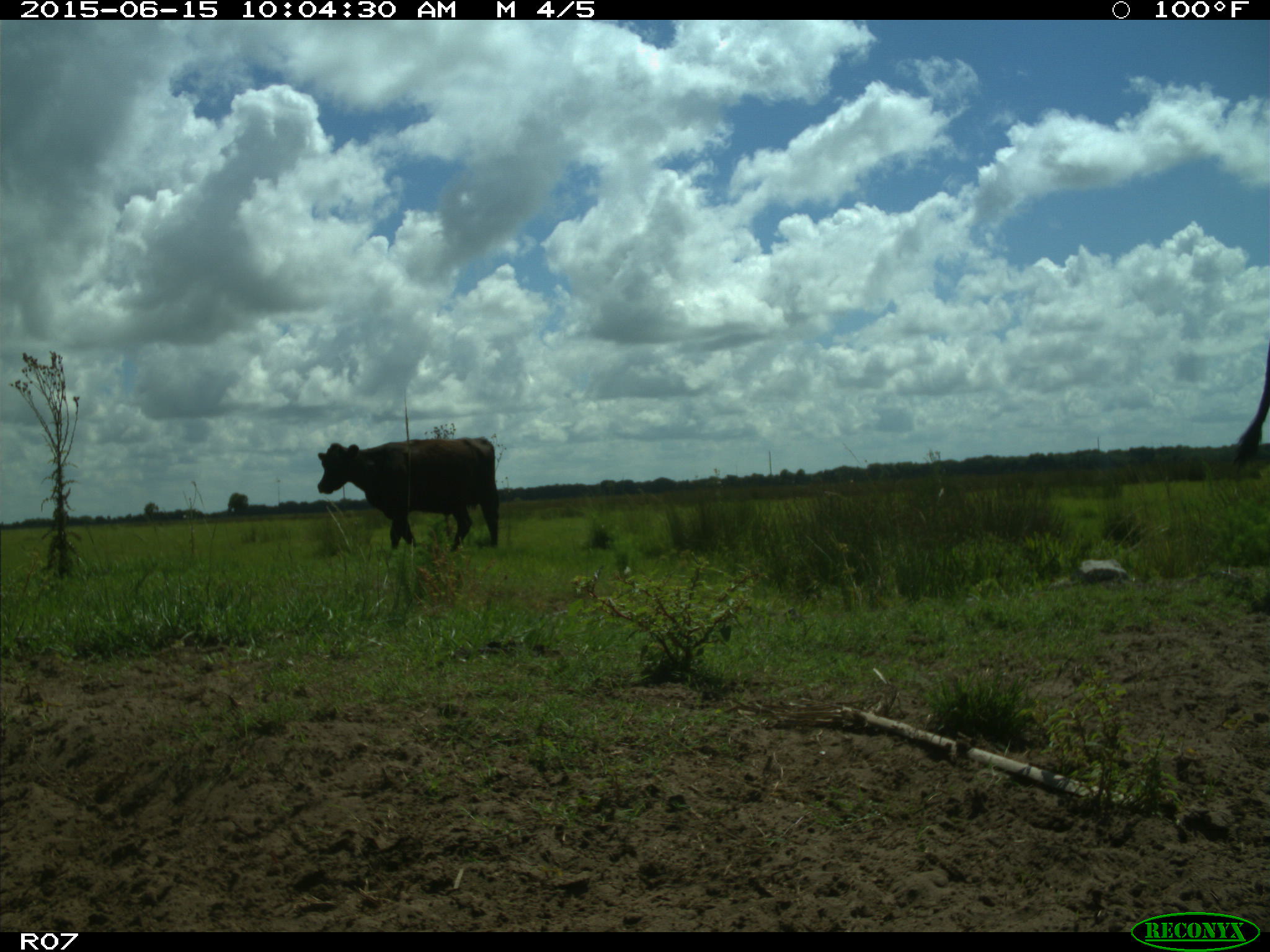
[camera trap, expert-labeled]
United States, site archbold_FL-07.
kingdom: Animalia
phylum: Chordata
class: Mammalia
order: Artiodactyla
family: Bovidae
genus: Bos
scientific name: Bos taurus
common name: domestic cow